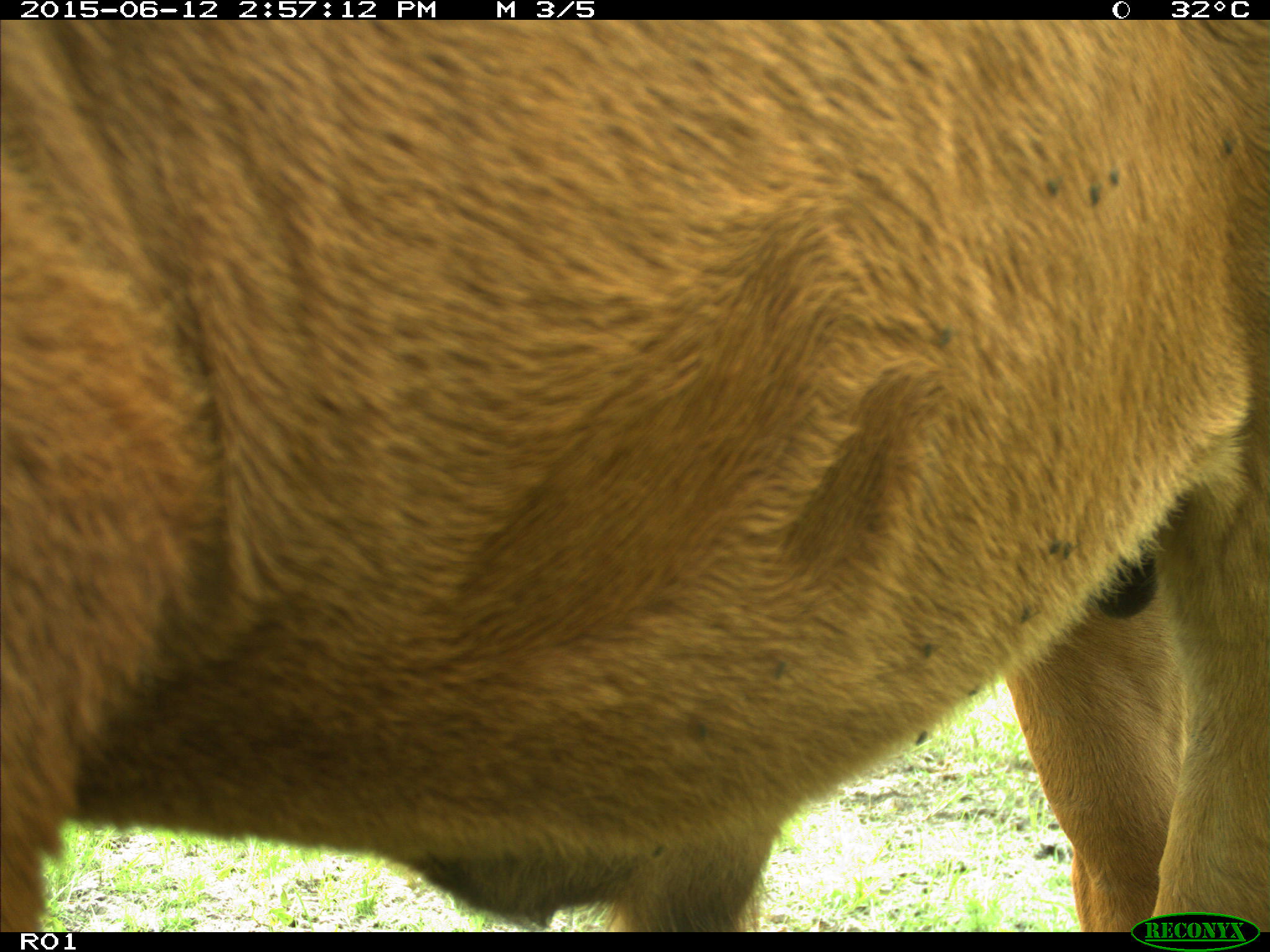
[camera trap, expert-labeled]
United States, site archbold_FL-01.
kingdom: Animalia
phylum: Chordata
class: Mammalia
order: Artiodactyla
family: Bovidae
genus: Bos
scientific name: Bos taurus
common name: domestic cow